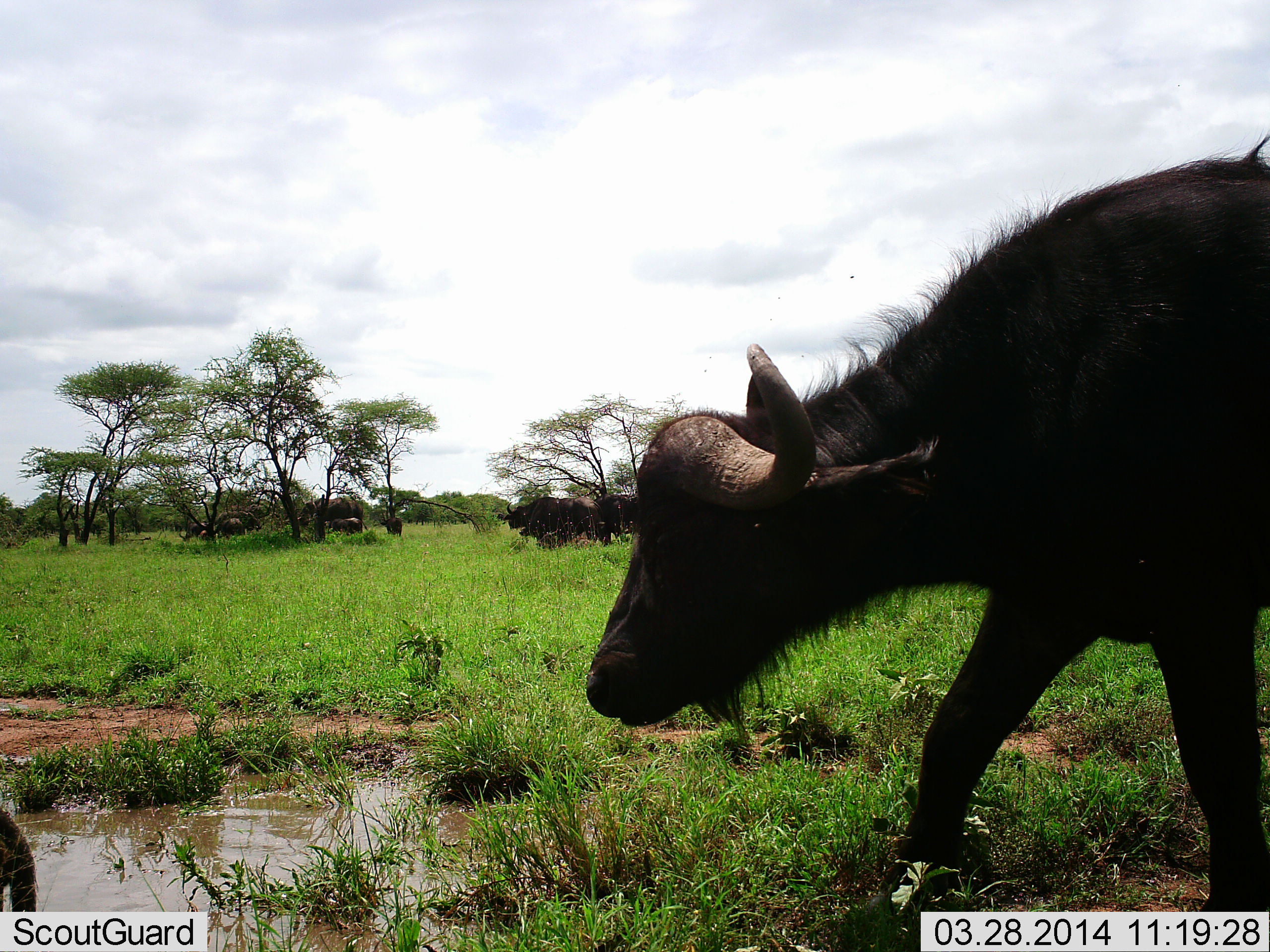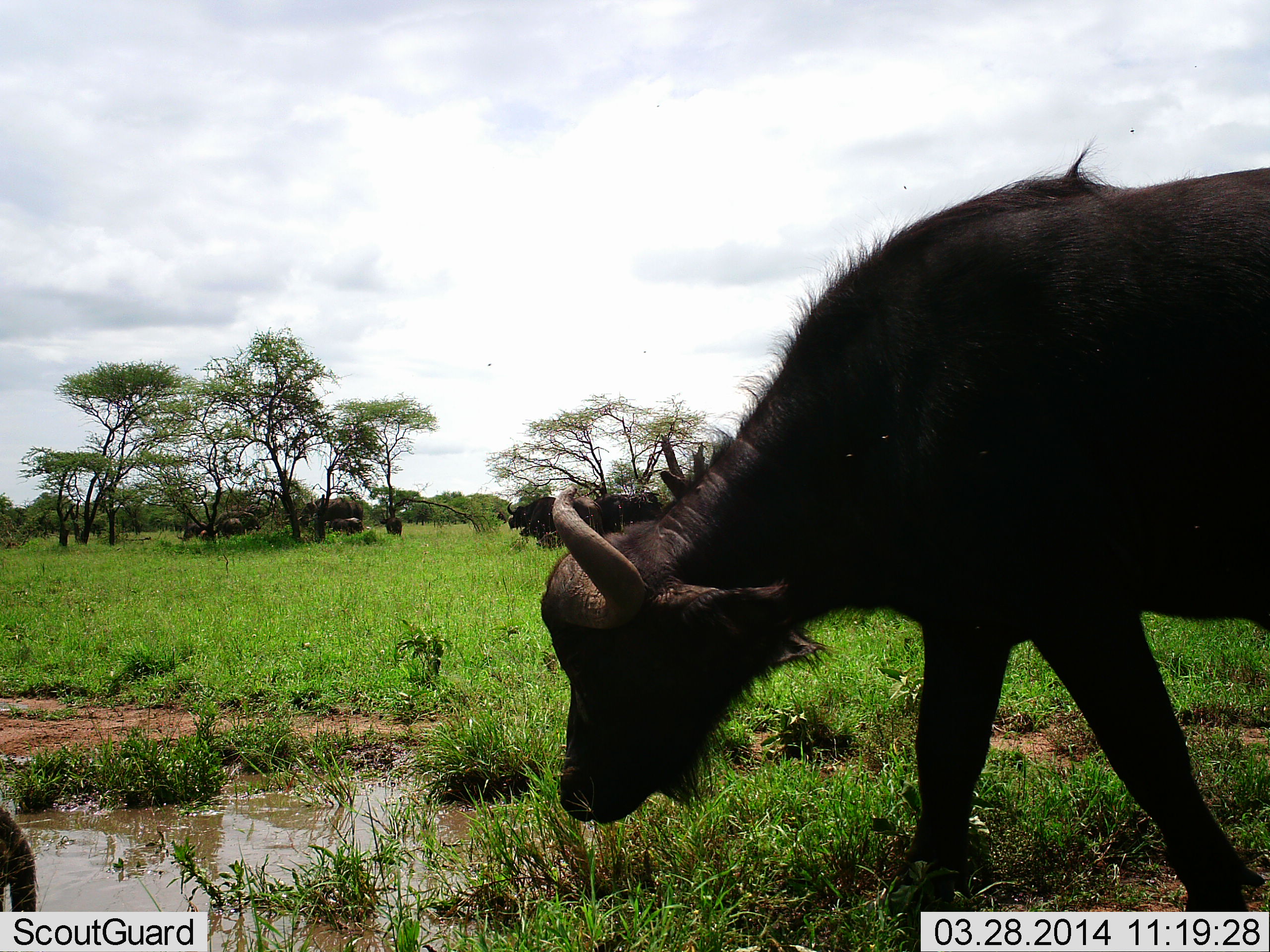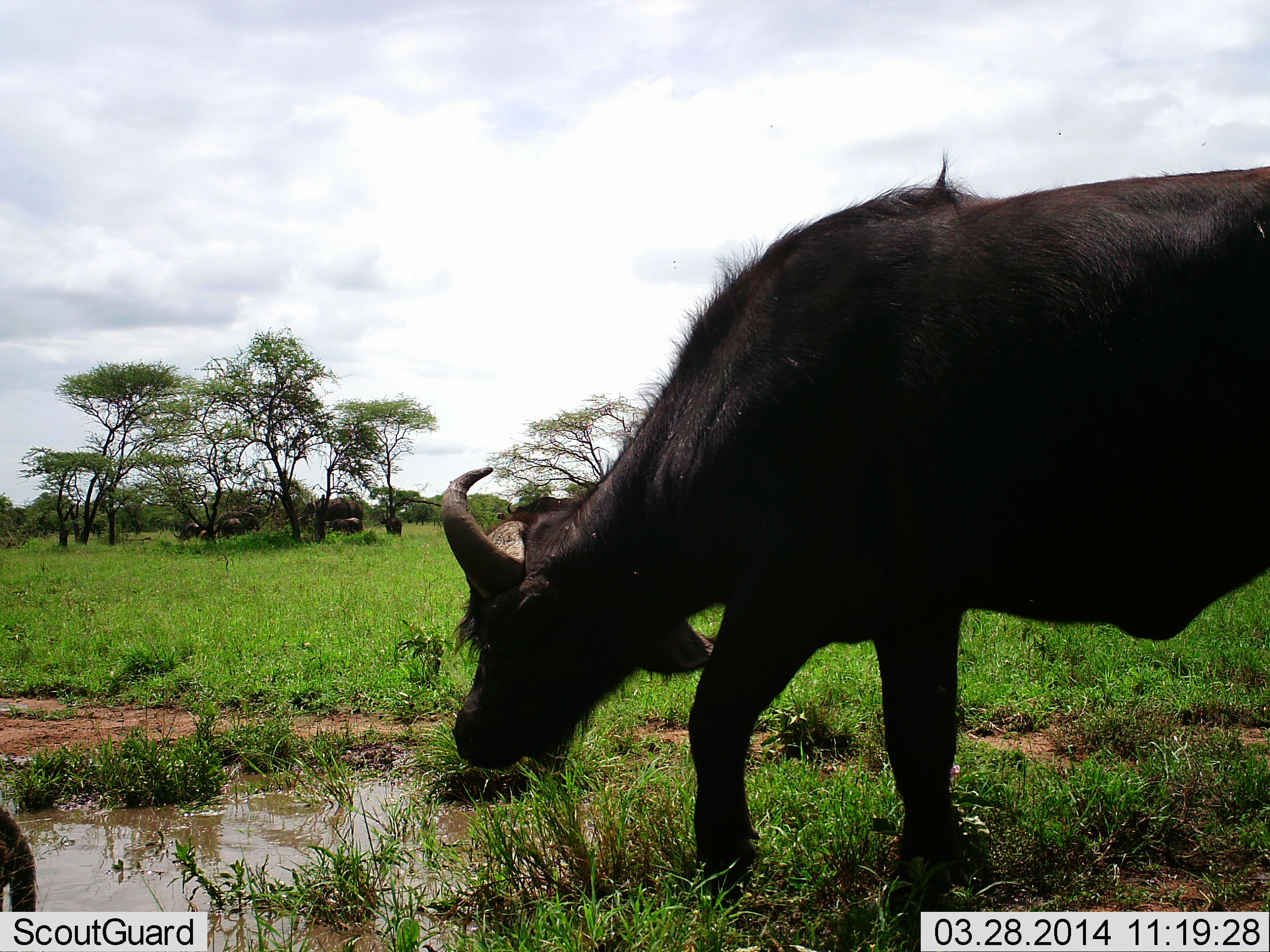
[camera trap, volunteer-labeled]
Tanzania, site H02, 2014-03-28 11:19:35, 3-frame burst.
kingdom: Animalia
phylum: Chordata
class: Mammalia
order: Artiodactyla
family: Bovidae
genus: Syncerus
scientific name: Syncerus caffer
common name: cape buffalo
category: buffalo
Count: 6.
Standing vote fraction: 70%.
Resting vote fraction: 30%.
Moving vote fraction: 80%.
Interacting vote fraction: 0%.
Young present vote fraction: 10%.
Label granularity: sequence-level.